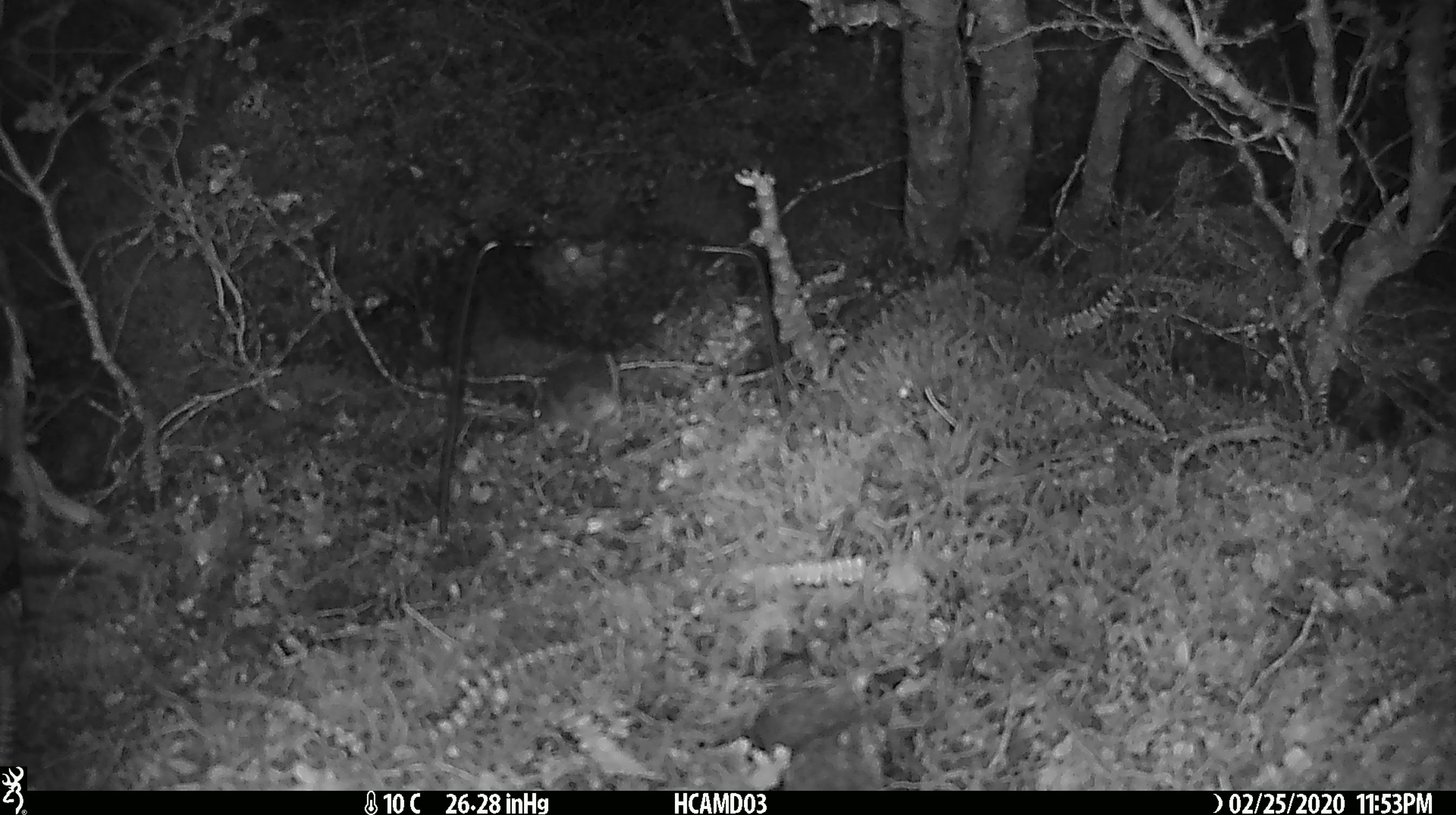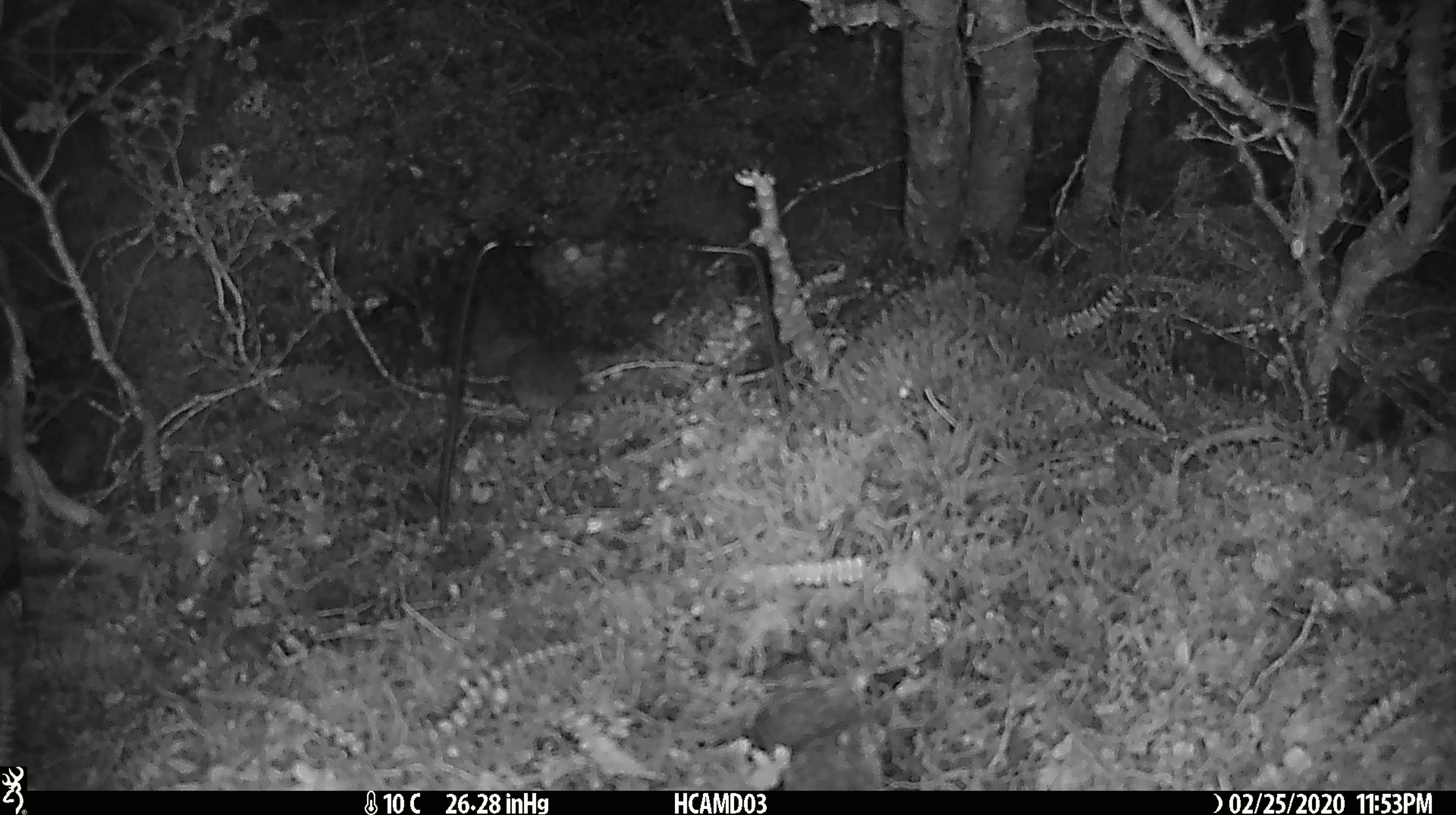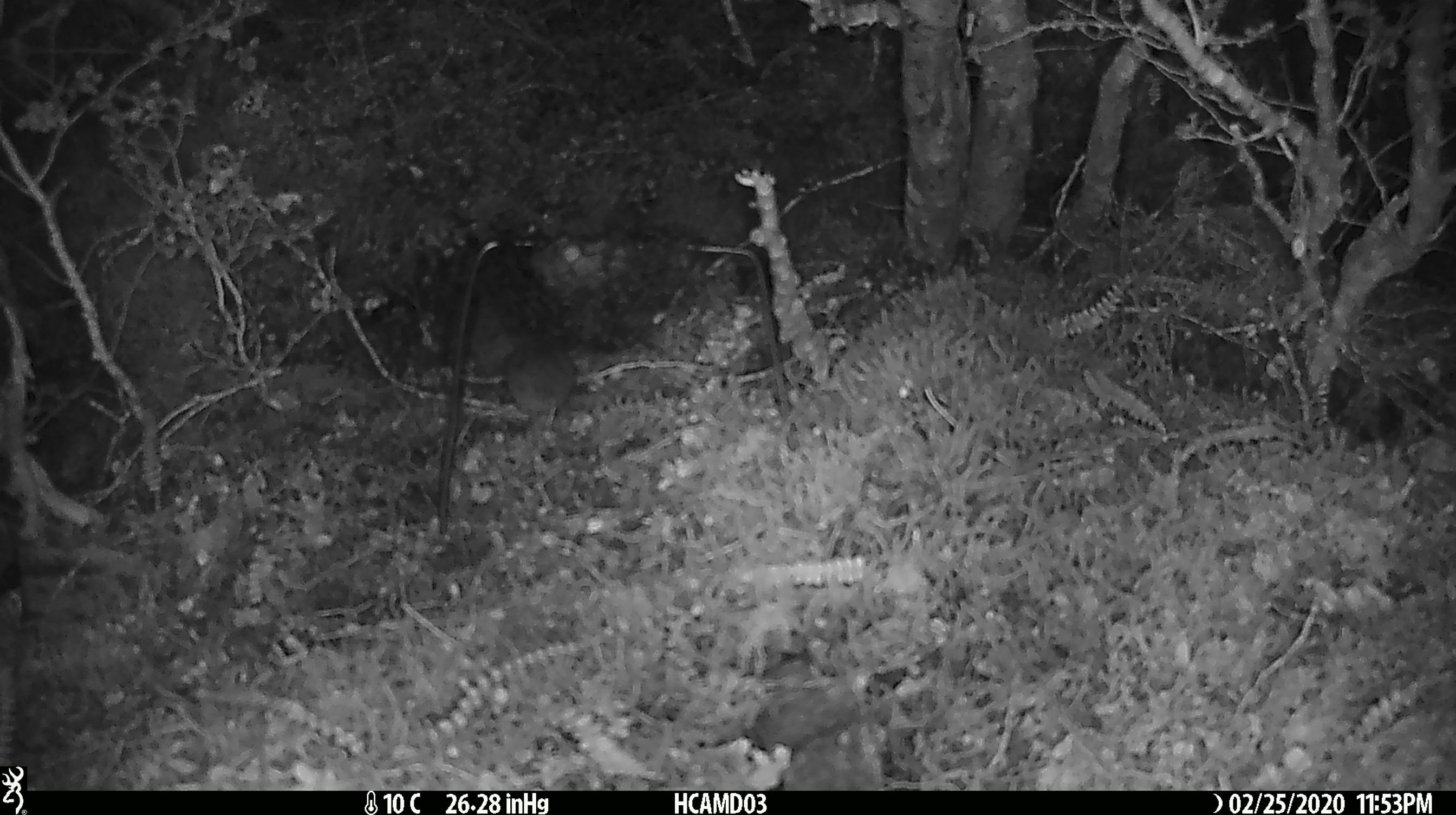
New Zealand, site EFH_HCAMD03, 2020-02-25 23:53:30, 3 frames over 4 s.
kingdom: Animalia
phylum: Chordata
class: Mammalia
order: Rodentia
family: Muridae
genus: Mus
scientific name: Mus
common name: mouse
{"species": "mouse (Mus)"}